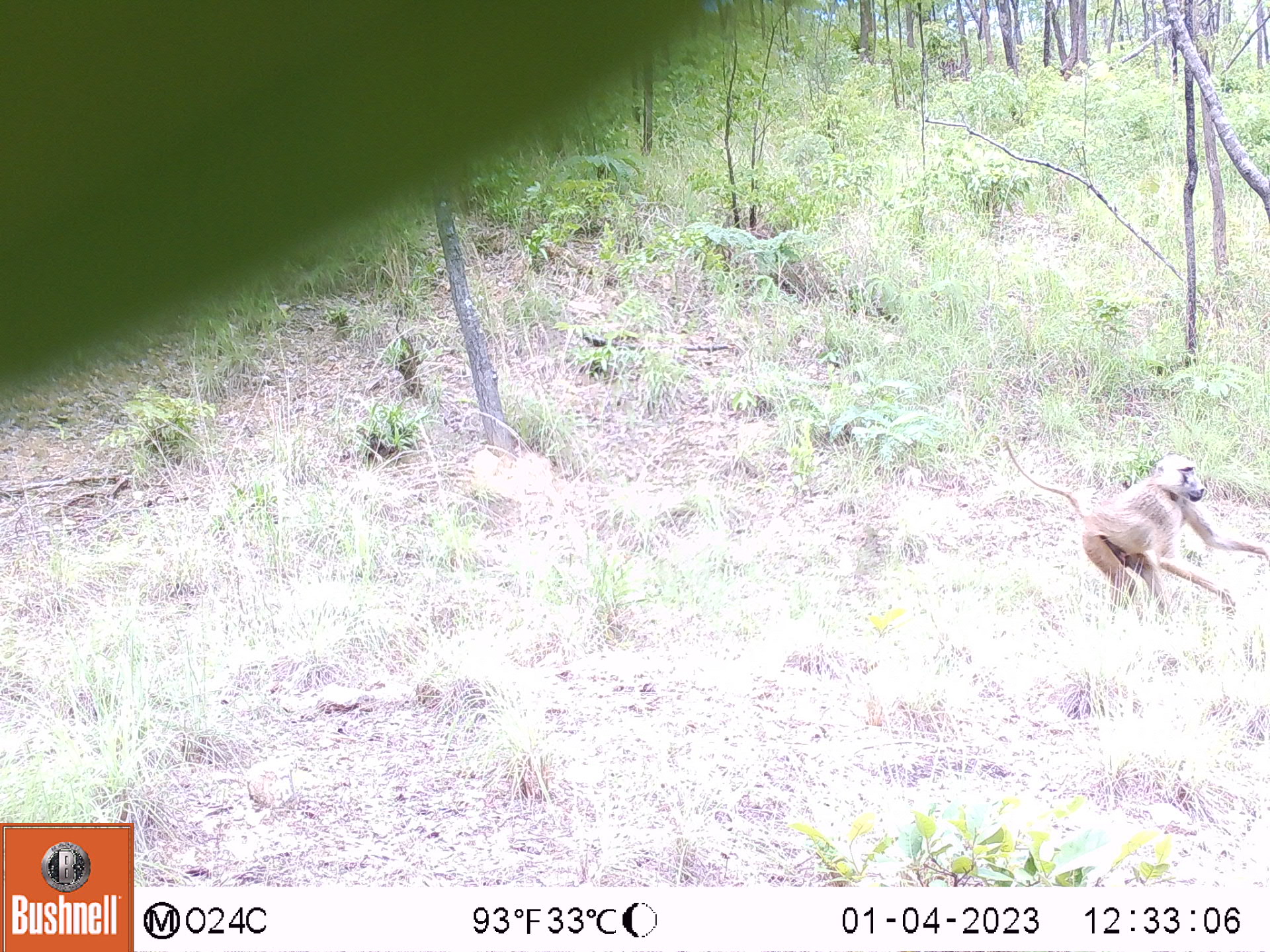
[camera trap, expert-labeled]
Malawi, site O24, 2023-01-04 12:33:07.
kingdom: Animalia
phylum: Chordata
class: Mammalia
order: Primates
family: Cercopithecidae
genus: Papio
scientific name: Papio cynocephalus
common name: yellow baboon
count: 1